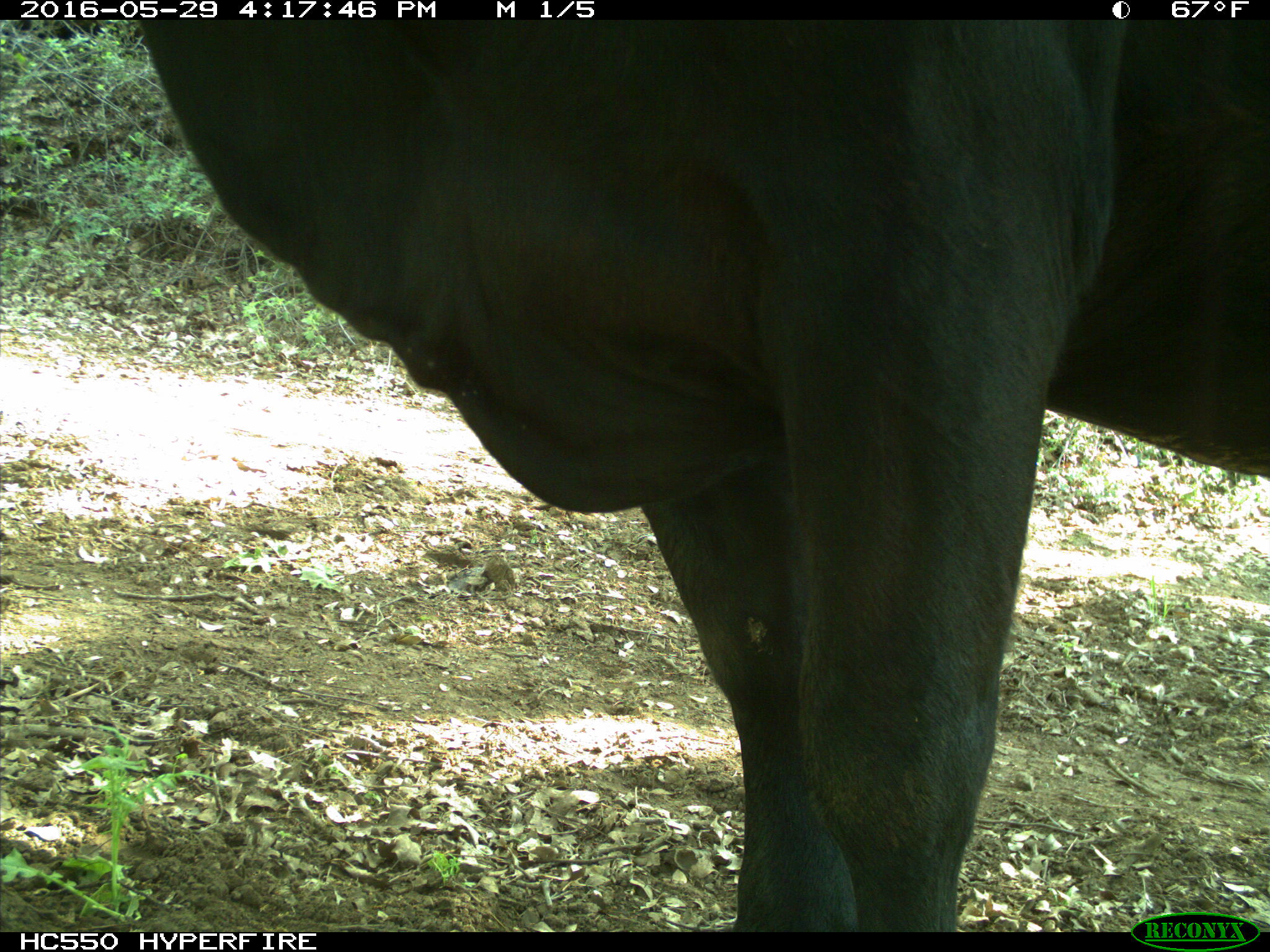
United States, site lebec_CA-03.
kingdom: Animalia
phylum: Chordata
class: Mammalia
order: Artiodactyla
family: Bovidae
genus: Bos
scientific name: Bos taurus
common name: domestic cow